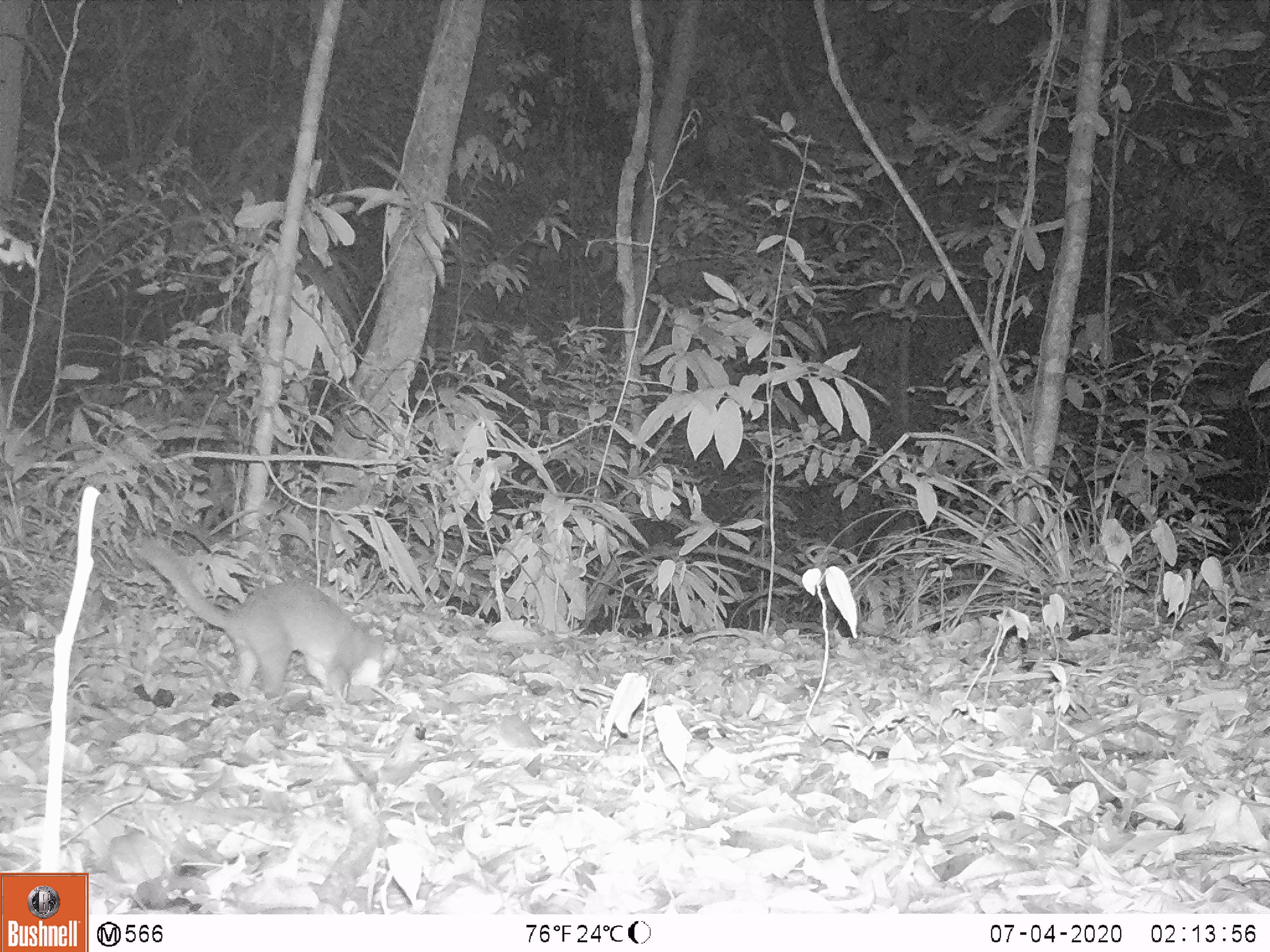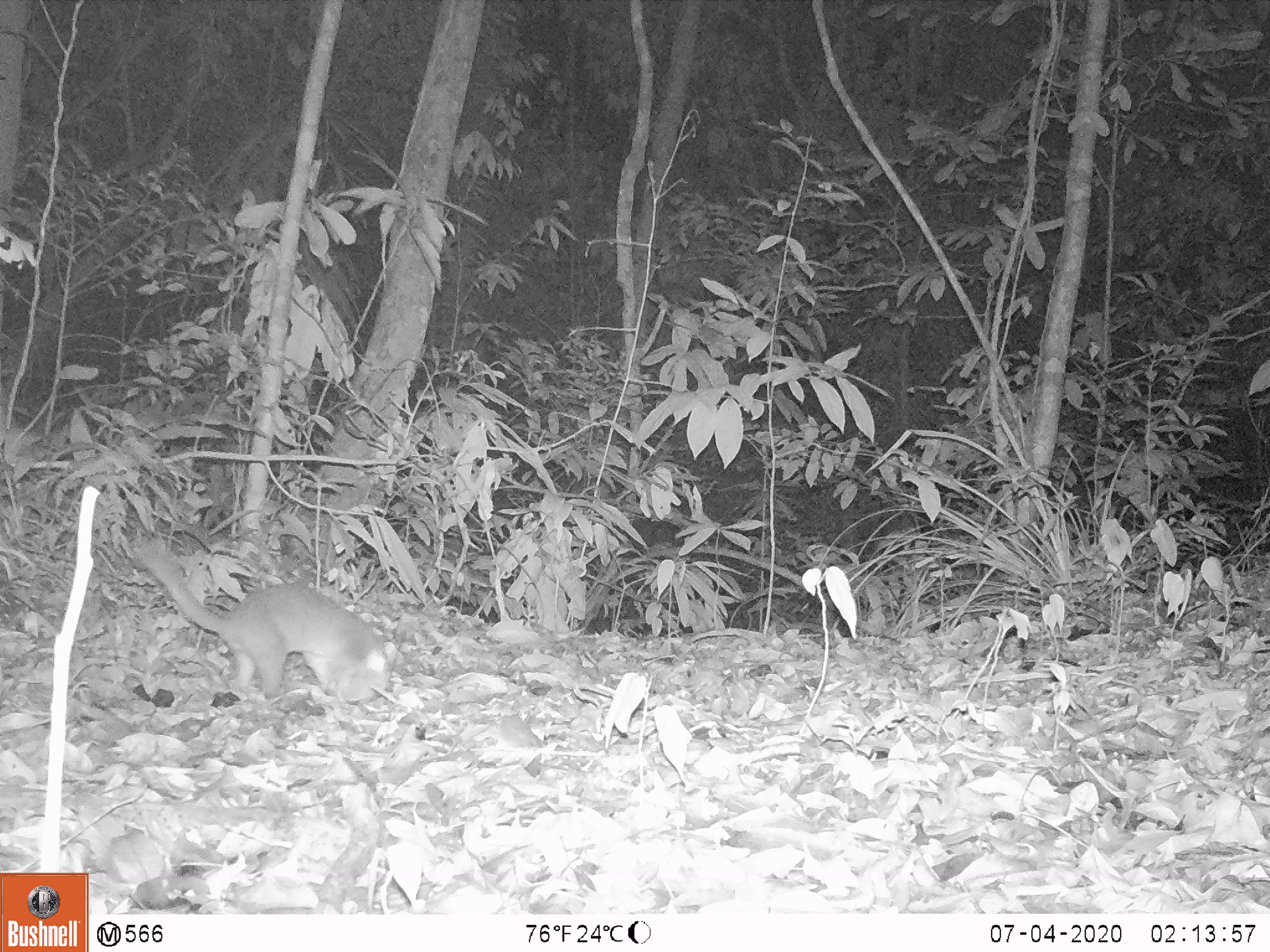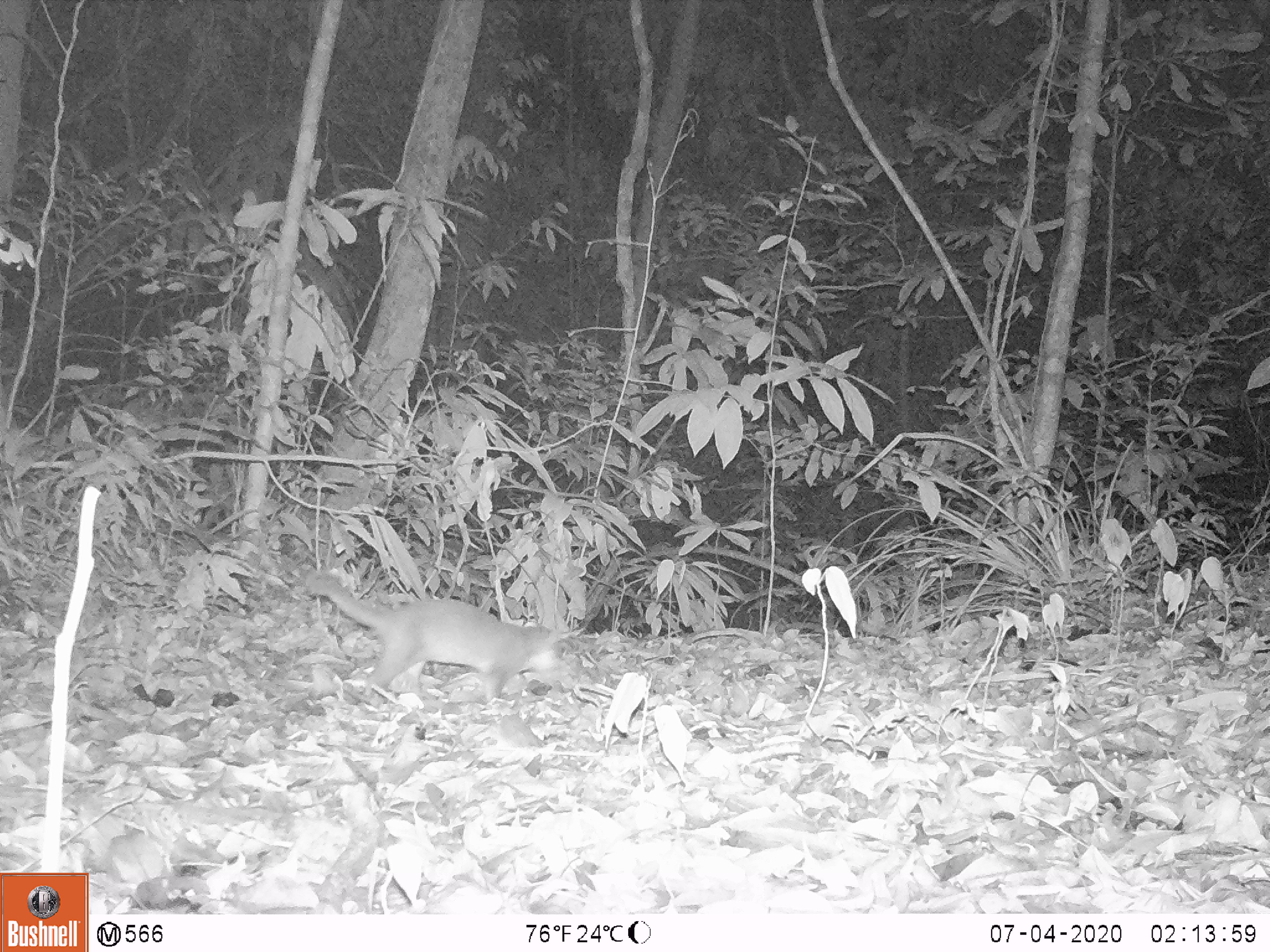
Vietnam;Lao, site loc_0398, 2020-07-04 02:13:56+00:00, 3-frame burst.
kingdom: Animalia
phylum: Chordata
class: Mammalia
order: Carnivora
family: Mustelidae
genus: Melogale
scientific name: Melogale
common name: ferret badger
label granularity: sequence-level